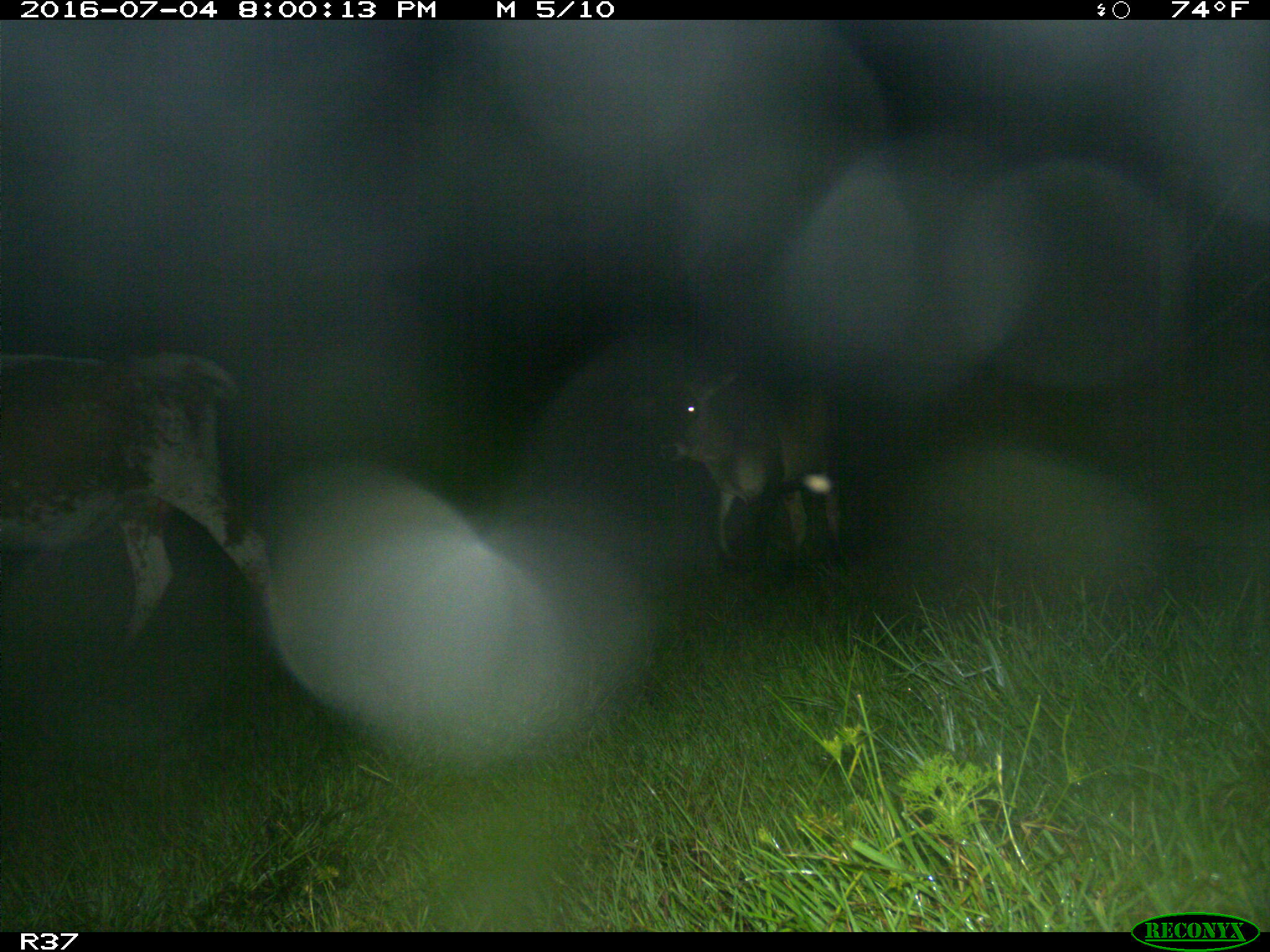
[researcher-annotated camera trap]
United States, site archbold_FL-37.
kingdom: Animalia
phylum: Chordata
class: Mammalia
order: Artiodactyla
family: Bovidae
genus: Bos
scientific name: Bos taurus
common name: domestic cow